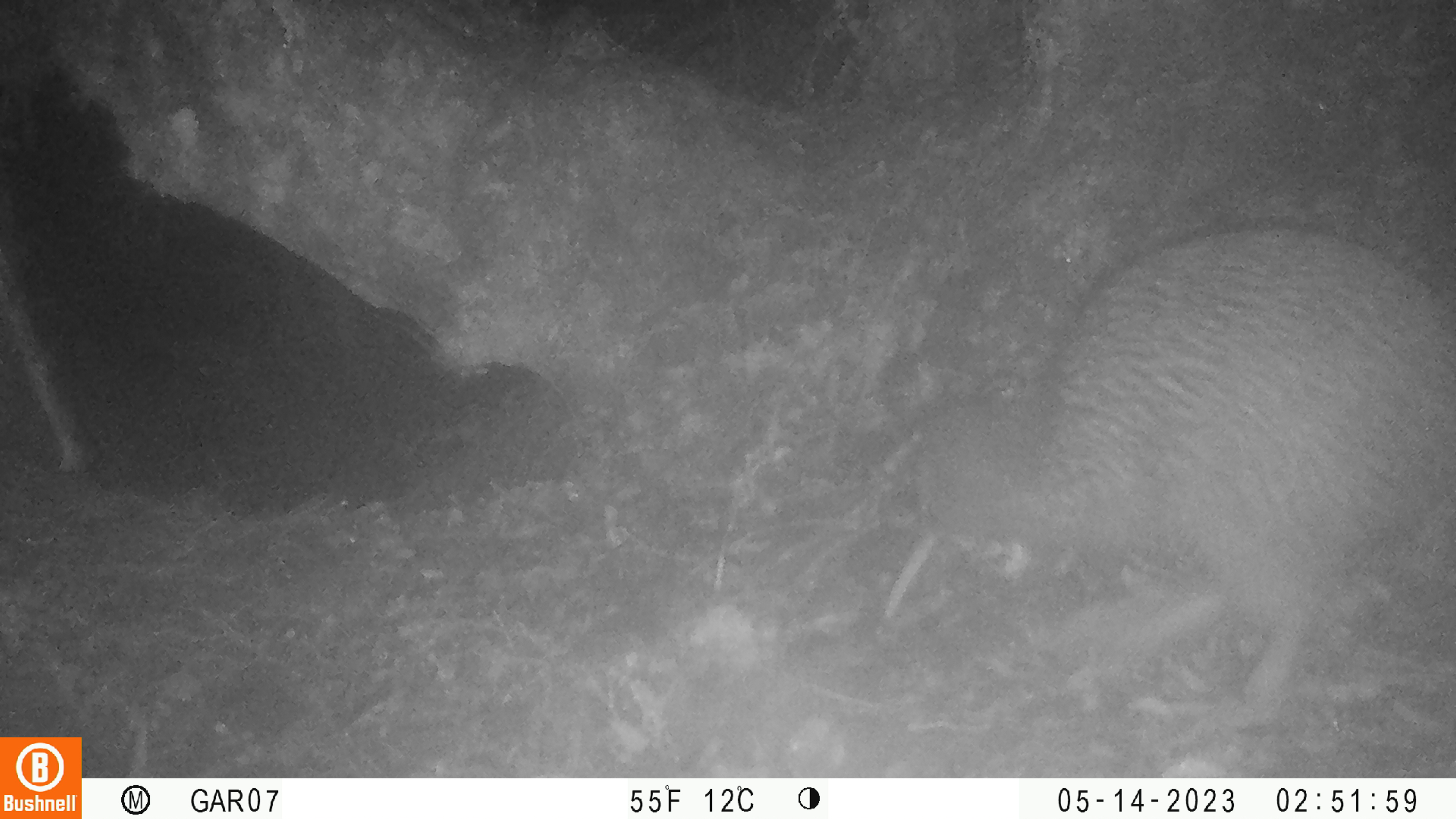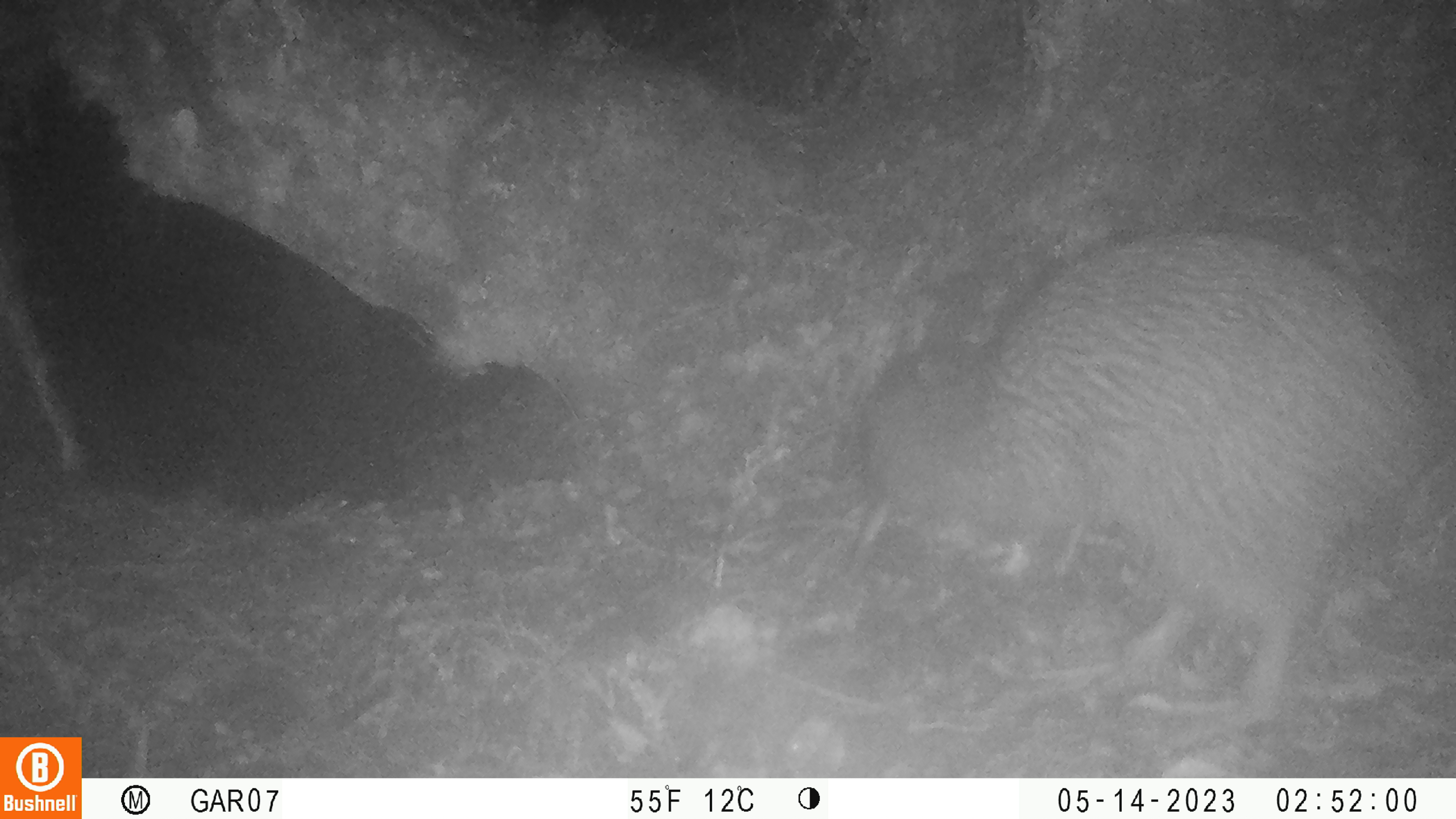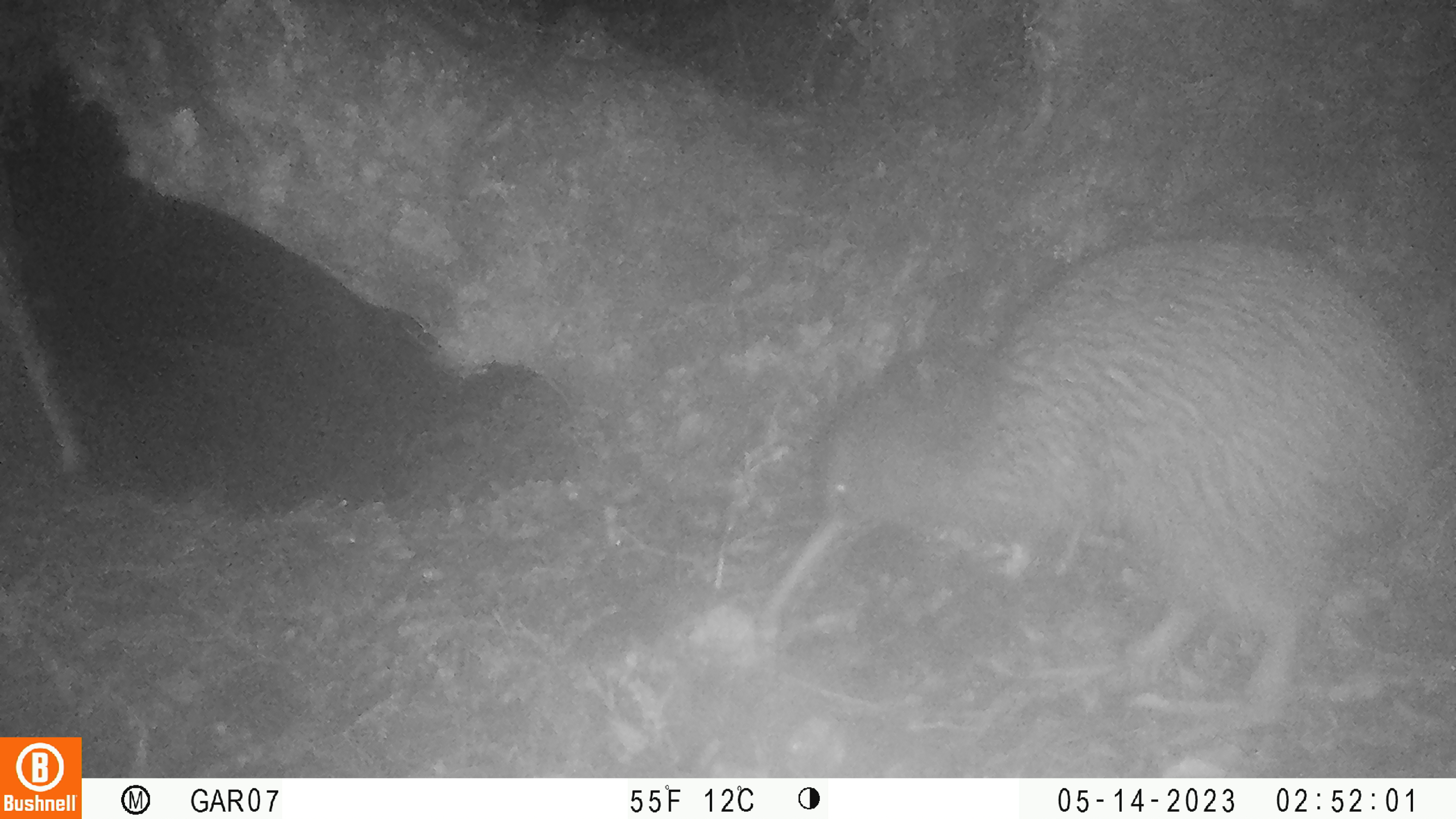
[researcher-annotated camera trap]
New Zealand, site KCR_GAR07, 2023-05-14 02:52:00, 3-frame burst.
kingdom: Animalia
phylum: Chordata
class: Aves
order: Apterygiformes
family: Apterygidae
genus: Apteryx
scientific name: Apteryx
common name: kiwi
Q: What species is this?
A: Kiwi (Apteryx).